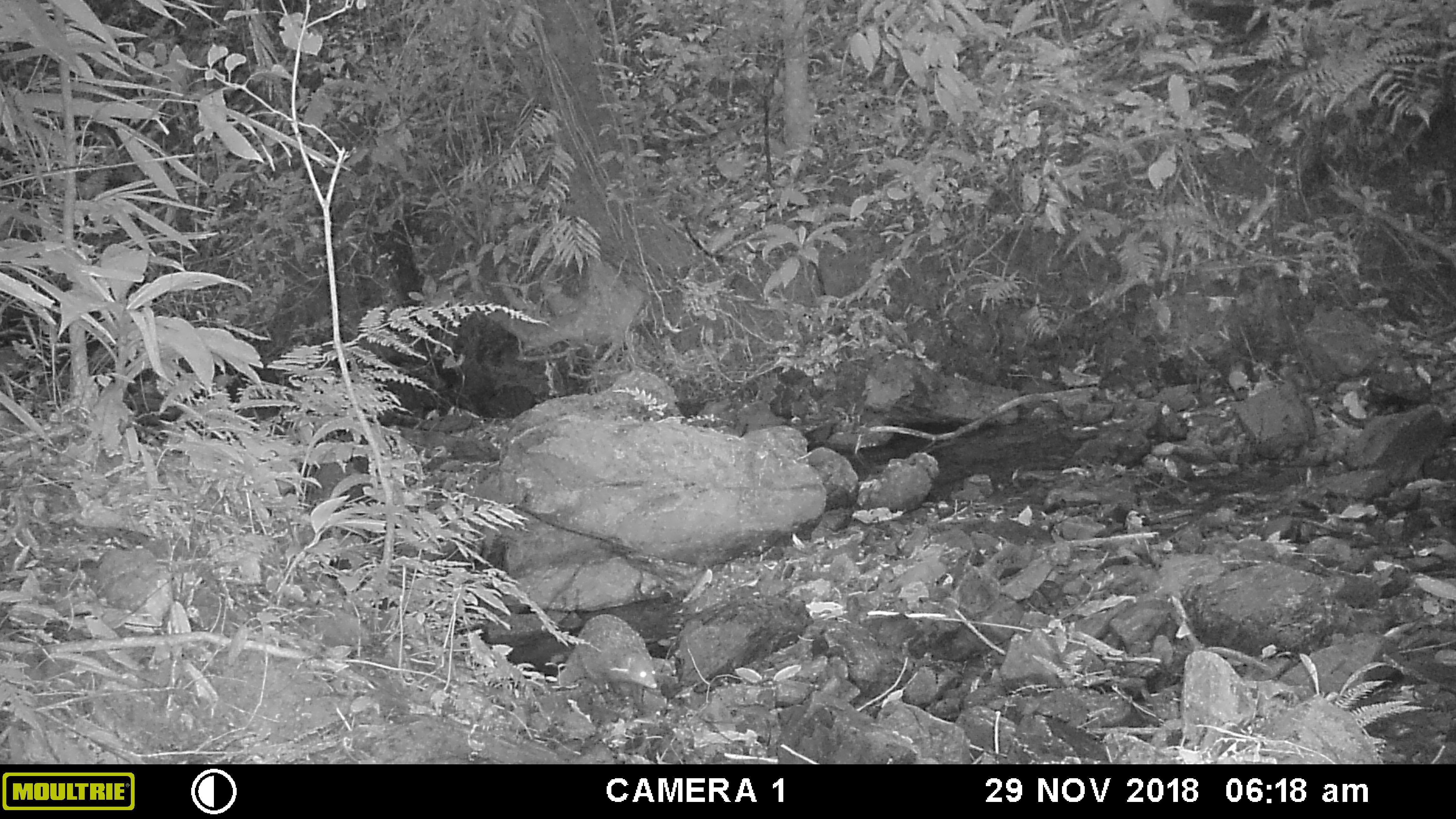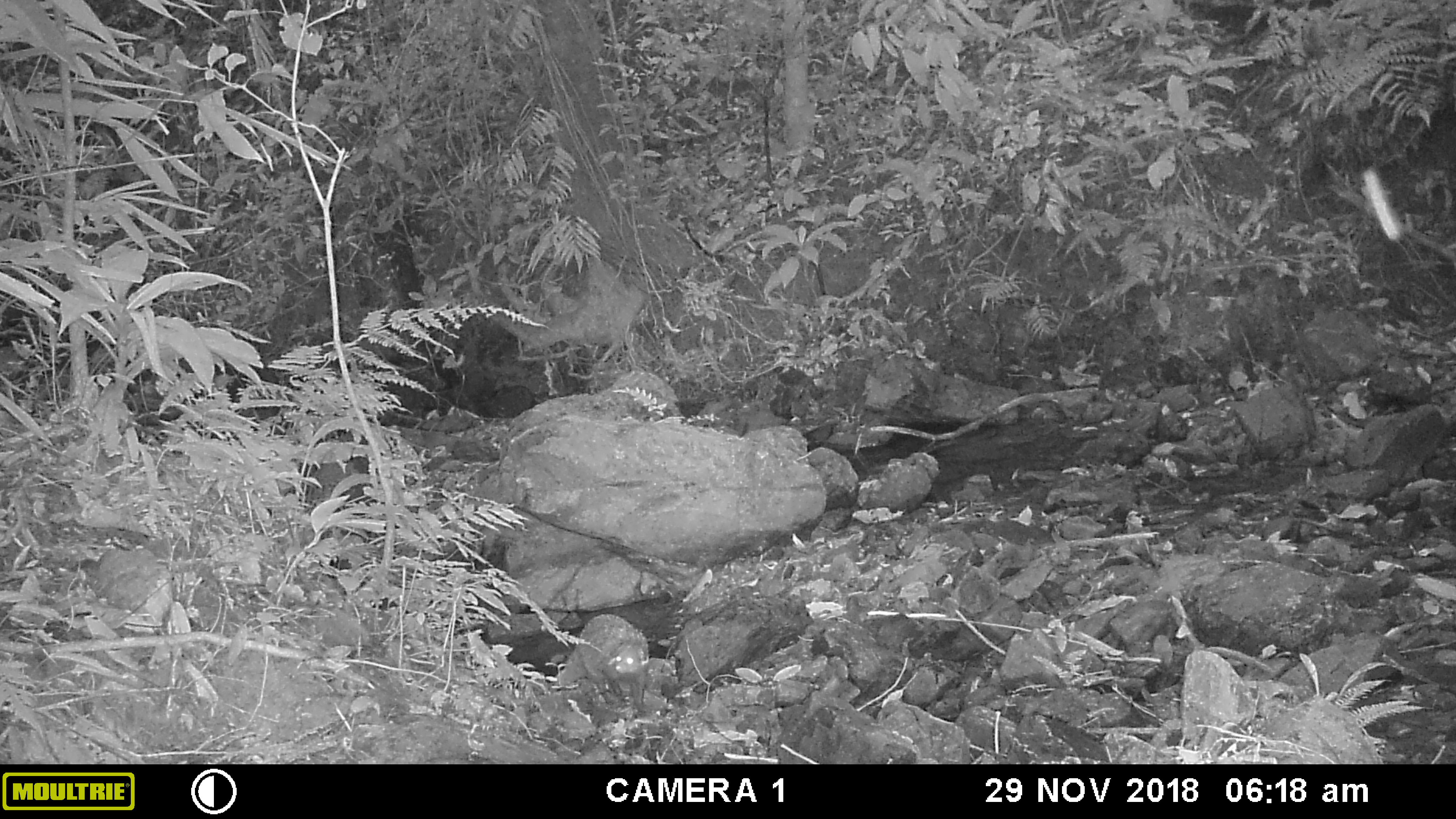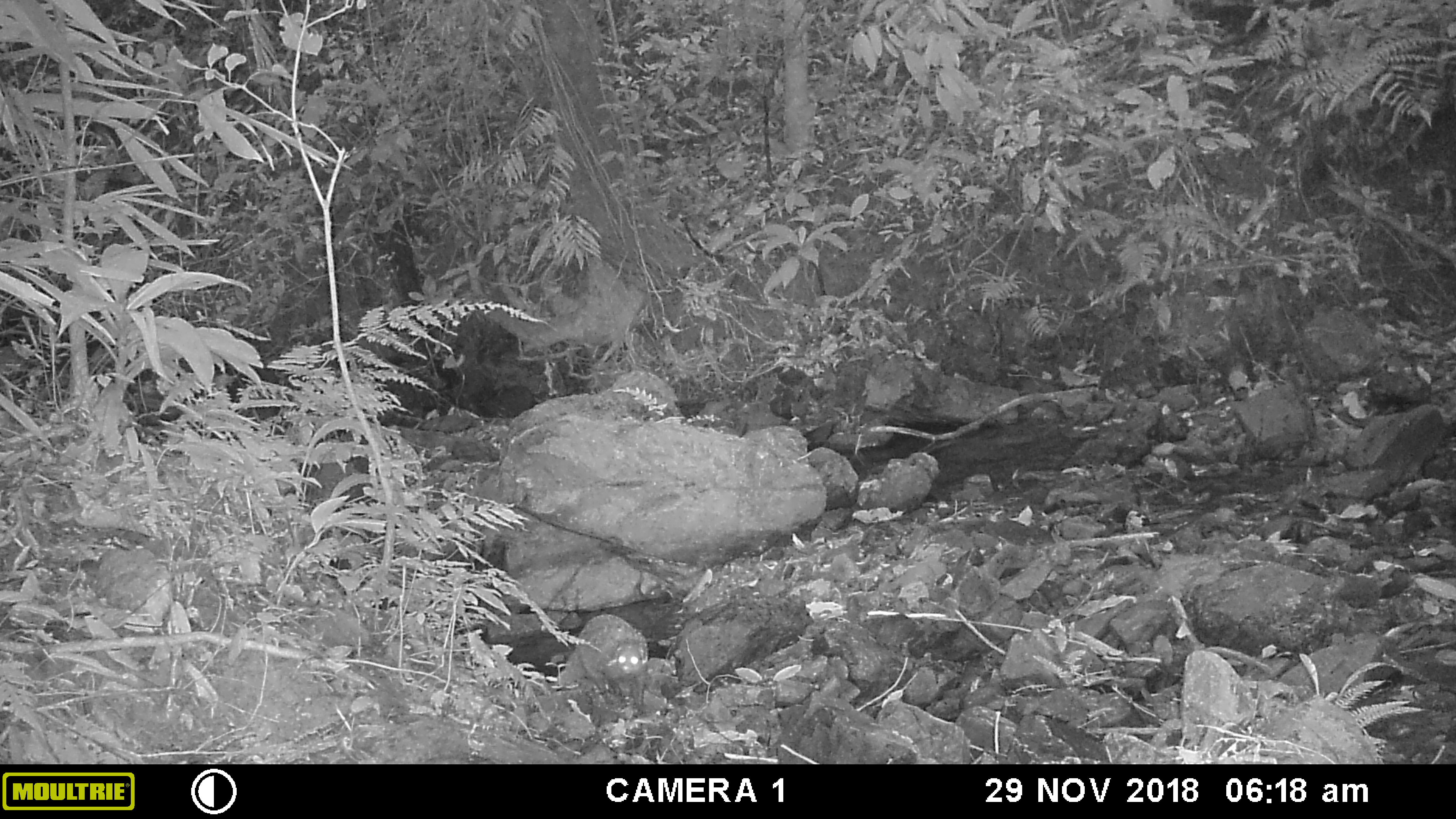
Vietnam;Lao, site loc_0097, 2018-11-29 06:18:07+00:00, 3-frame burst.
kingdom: Animalia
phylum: Chordata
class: Mammalia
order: Carnivora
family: Herpestidae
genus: Urva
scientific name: Urva urva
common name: crab-eating mongoose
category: crab eating mongoose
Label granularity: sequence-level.